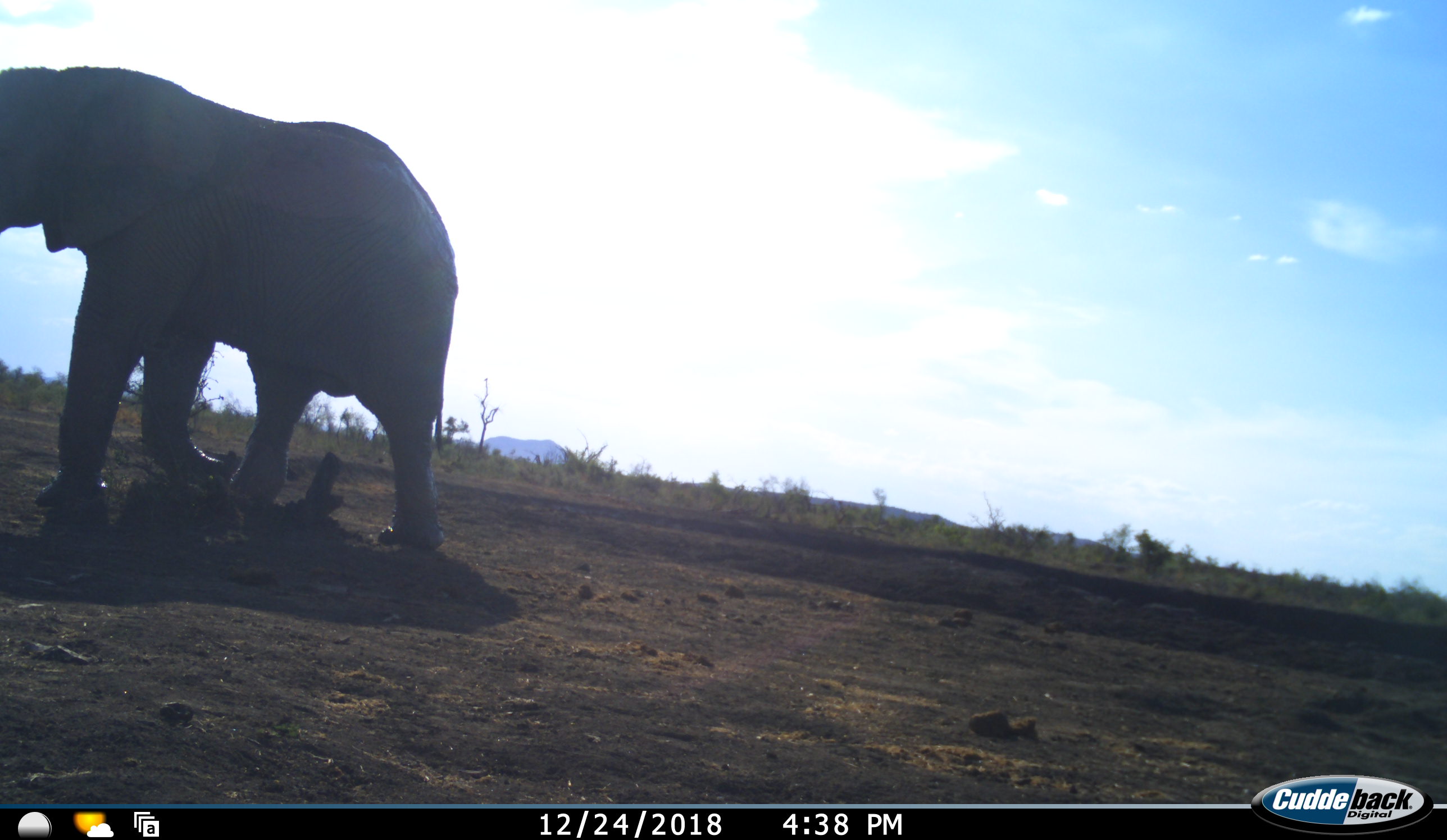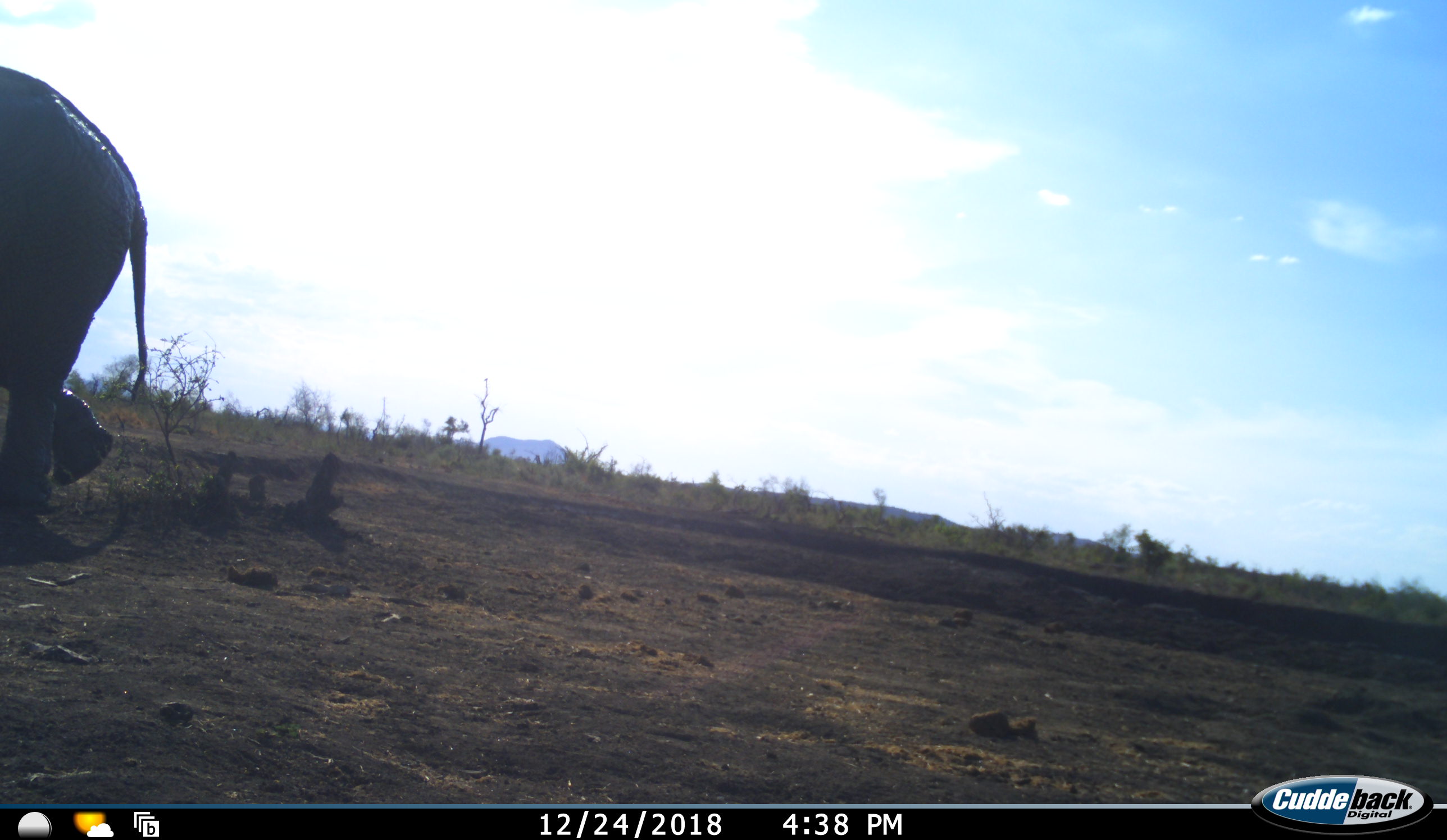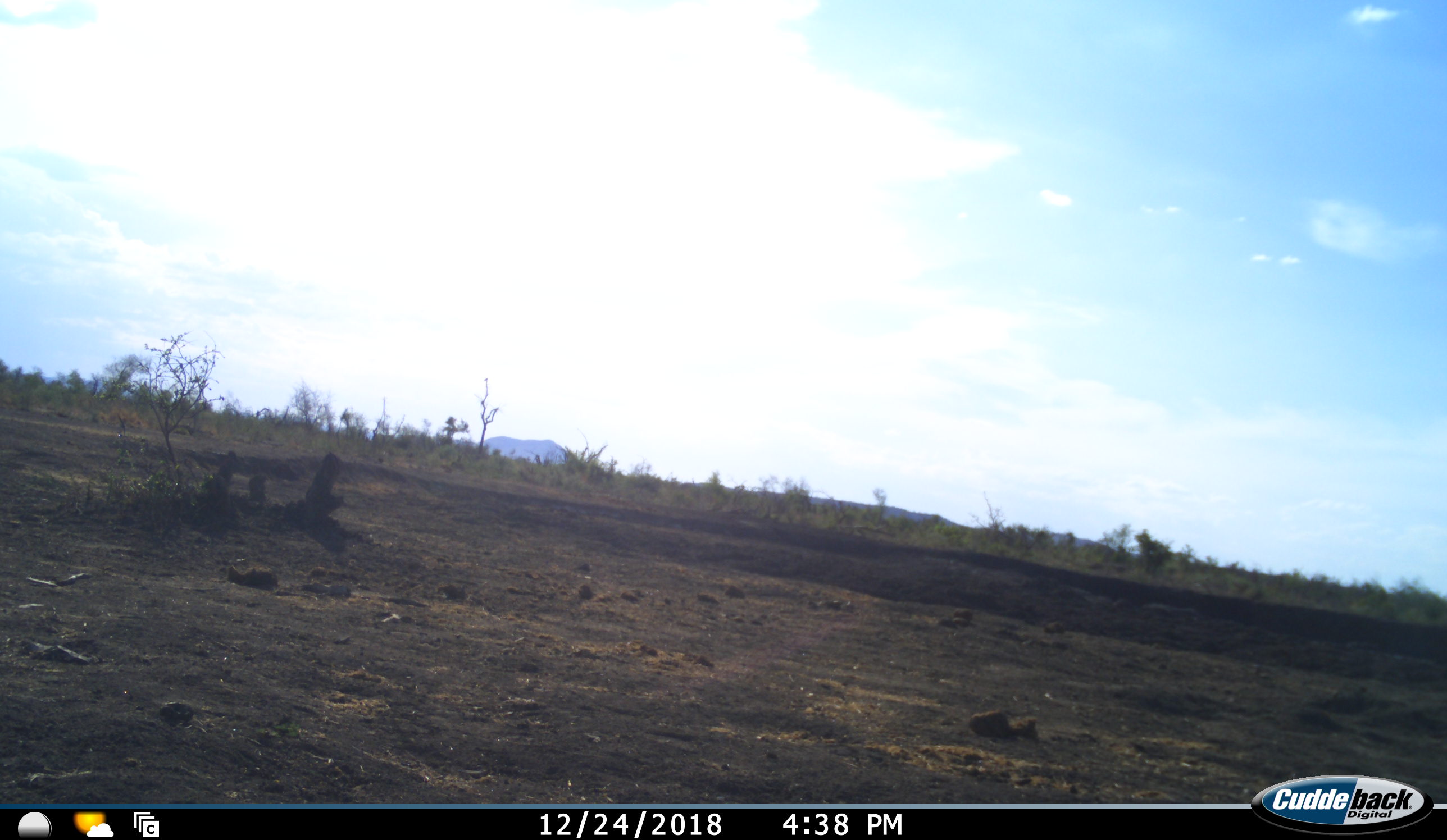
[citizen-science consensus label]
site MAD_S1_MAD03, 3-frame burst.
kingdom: Animalia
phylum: Chordata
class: Mammalia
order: Proboscidea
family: Elephantidae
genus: Loxodonta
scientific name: Loxodonta africana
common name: african bush elephant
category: elephant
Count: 1.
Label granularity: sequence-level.